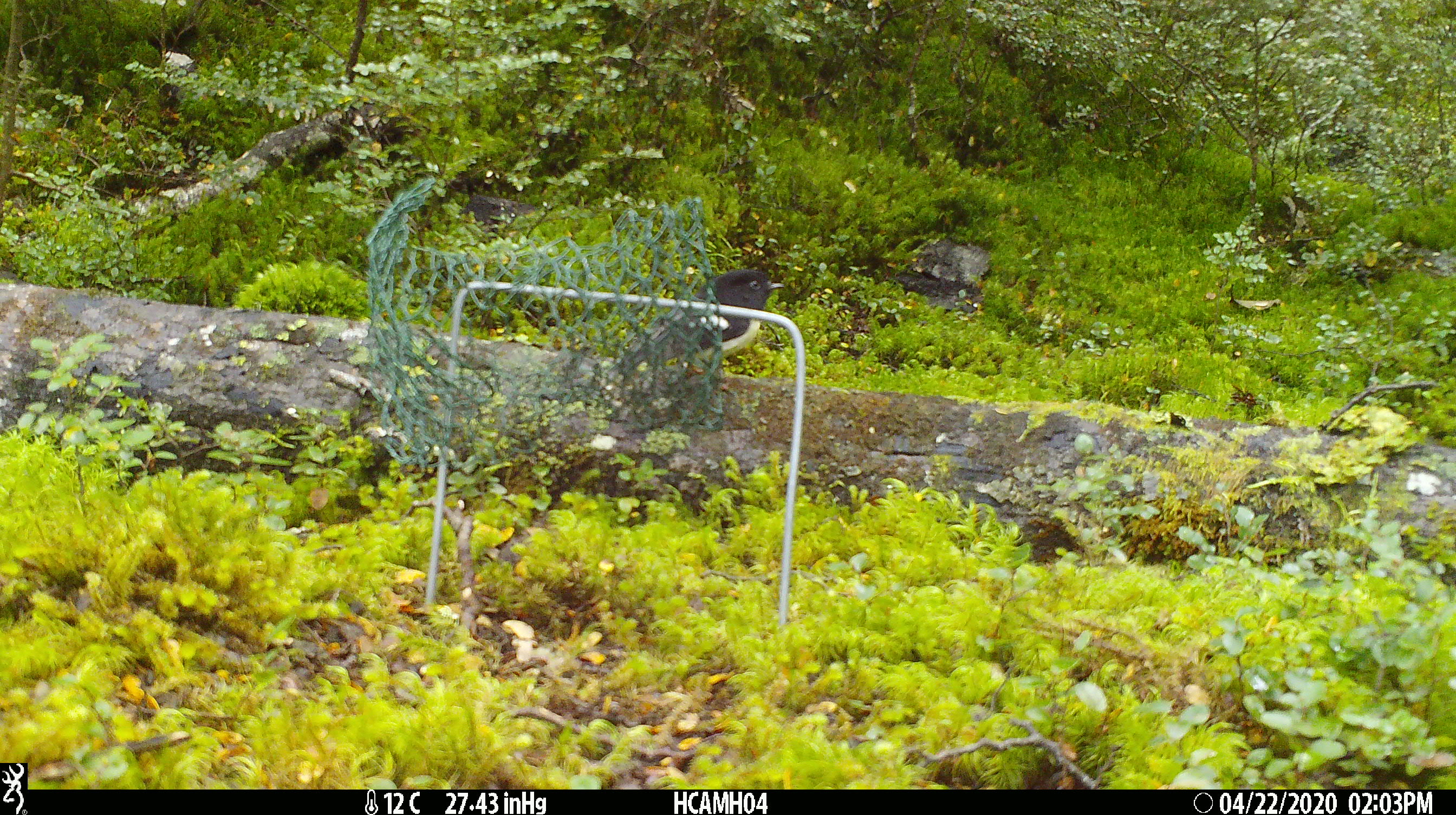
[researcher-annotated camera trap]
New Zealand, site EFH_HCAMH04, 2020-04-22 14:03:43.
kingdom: Animalia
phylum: Chordata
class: Aves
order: Passeriformes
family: Petroicidae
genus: Petroica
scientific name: Petroica macrocephala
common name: tomtit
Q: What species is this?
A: Tomtit (Petroica macrocephala).